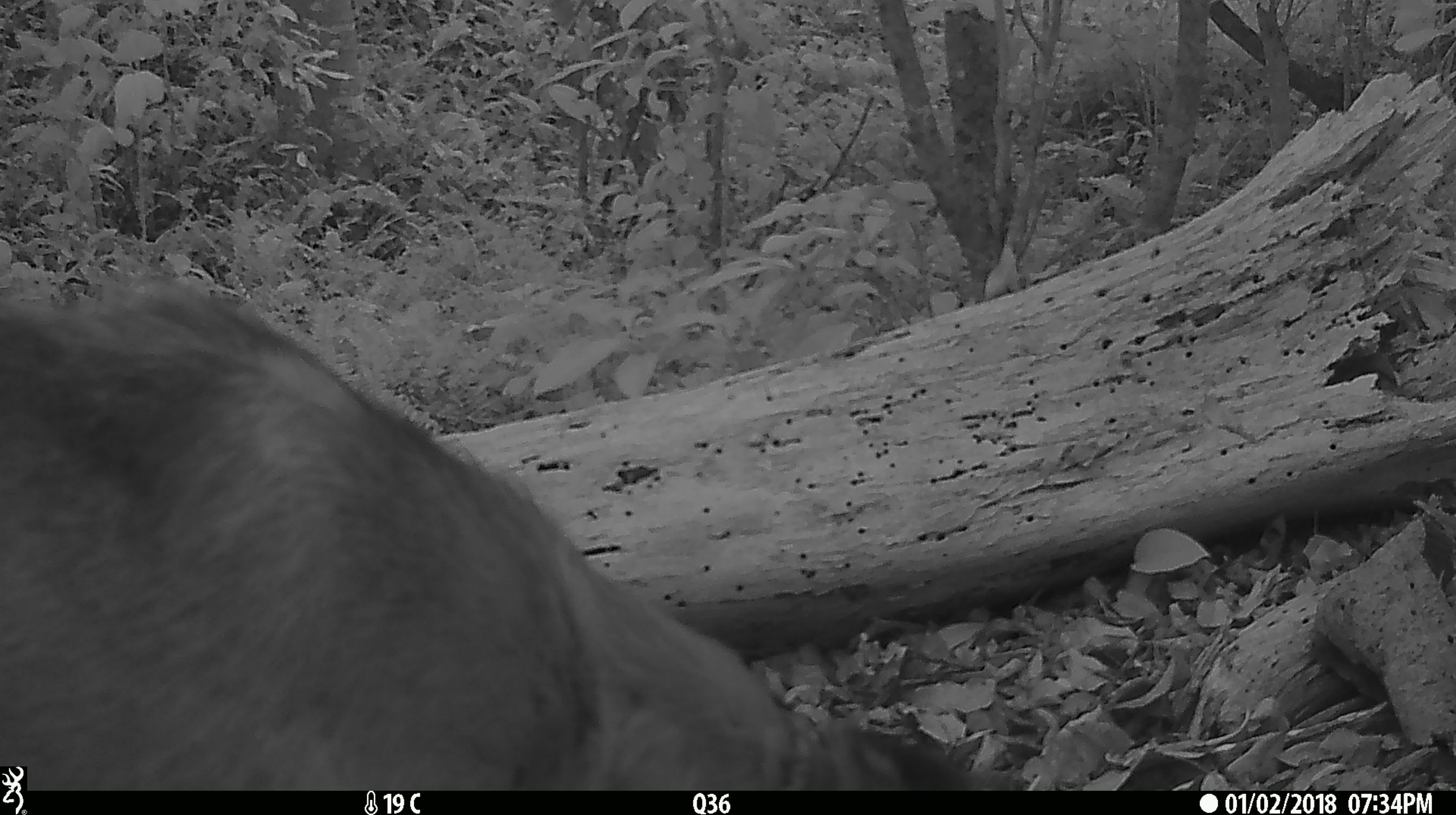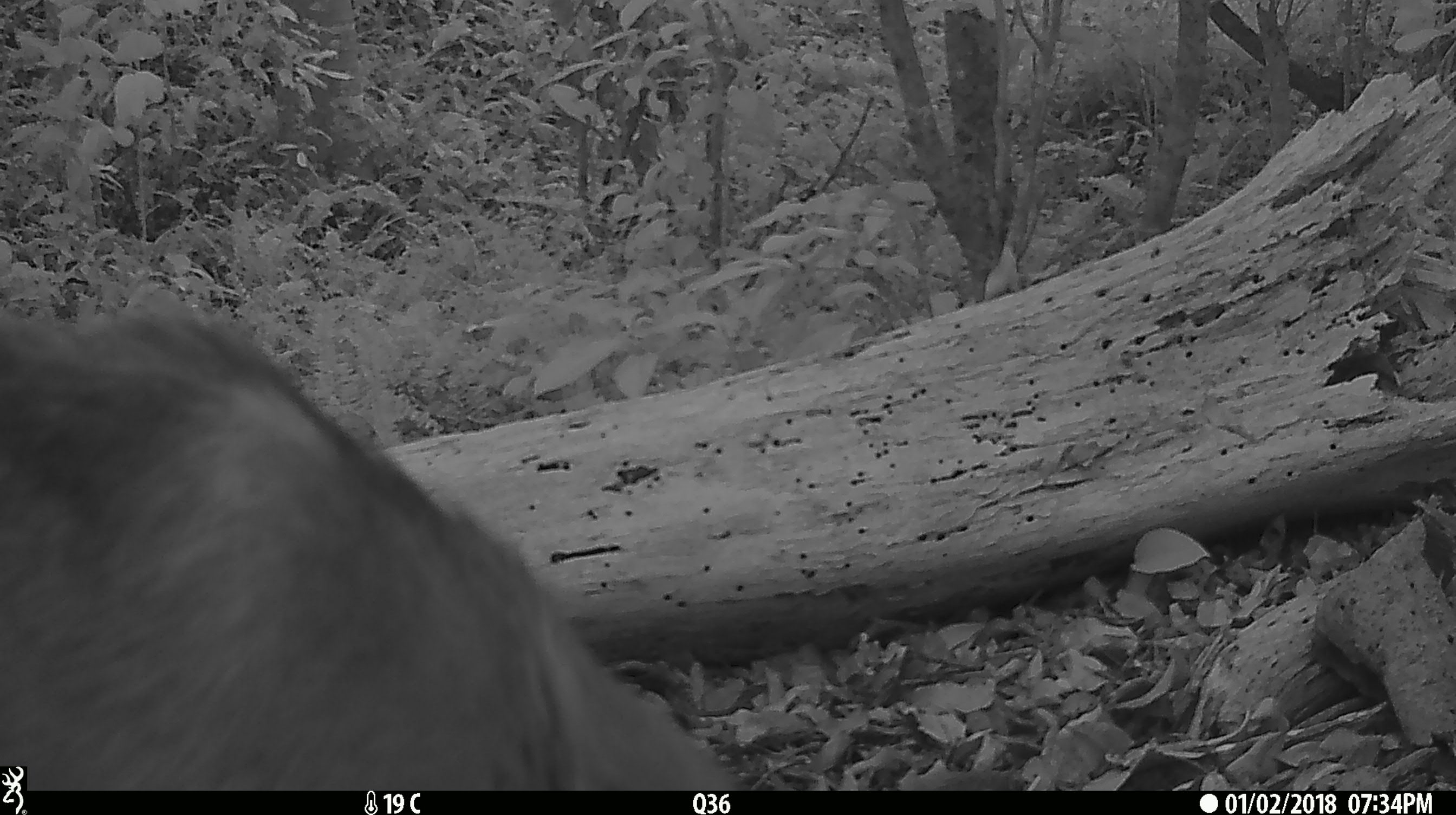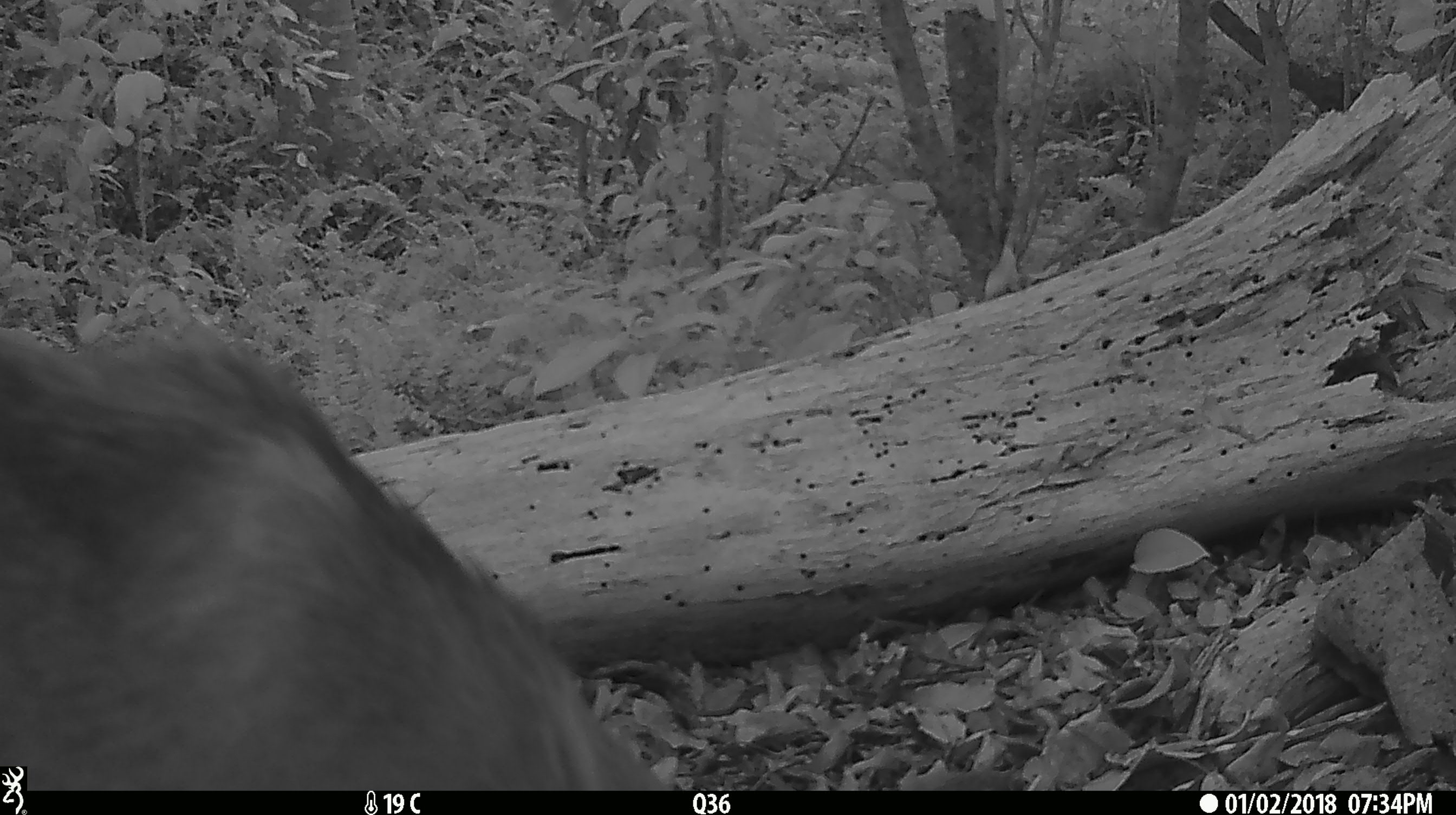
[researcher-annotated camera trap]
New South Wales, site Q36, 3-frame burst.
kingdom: Animalia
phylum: Chordata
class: Mammalia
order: Carnivora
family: Canidae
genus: Canis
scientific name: Canis familiaris dingo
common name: dingo